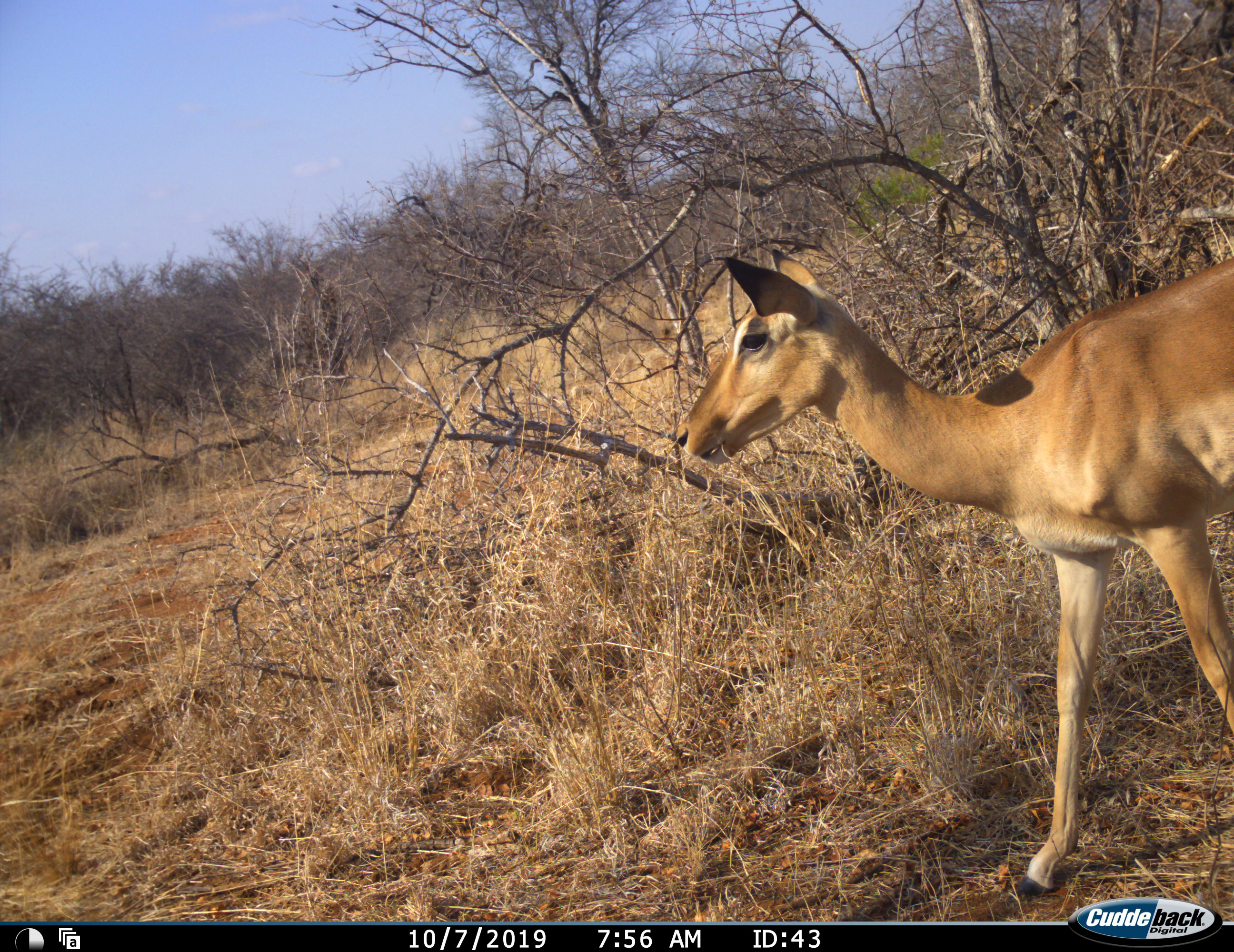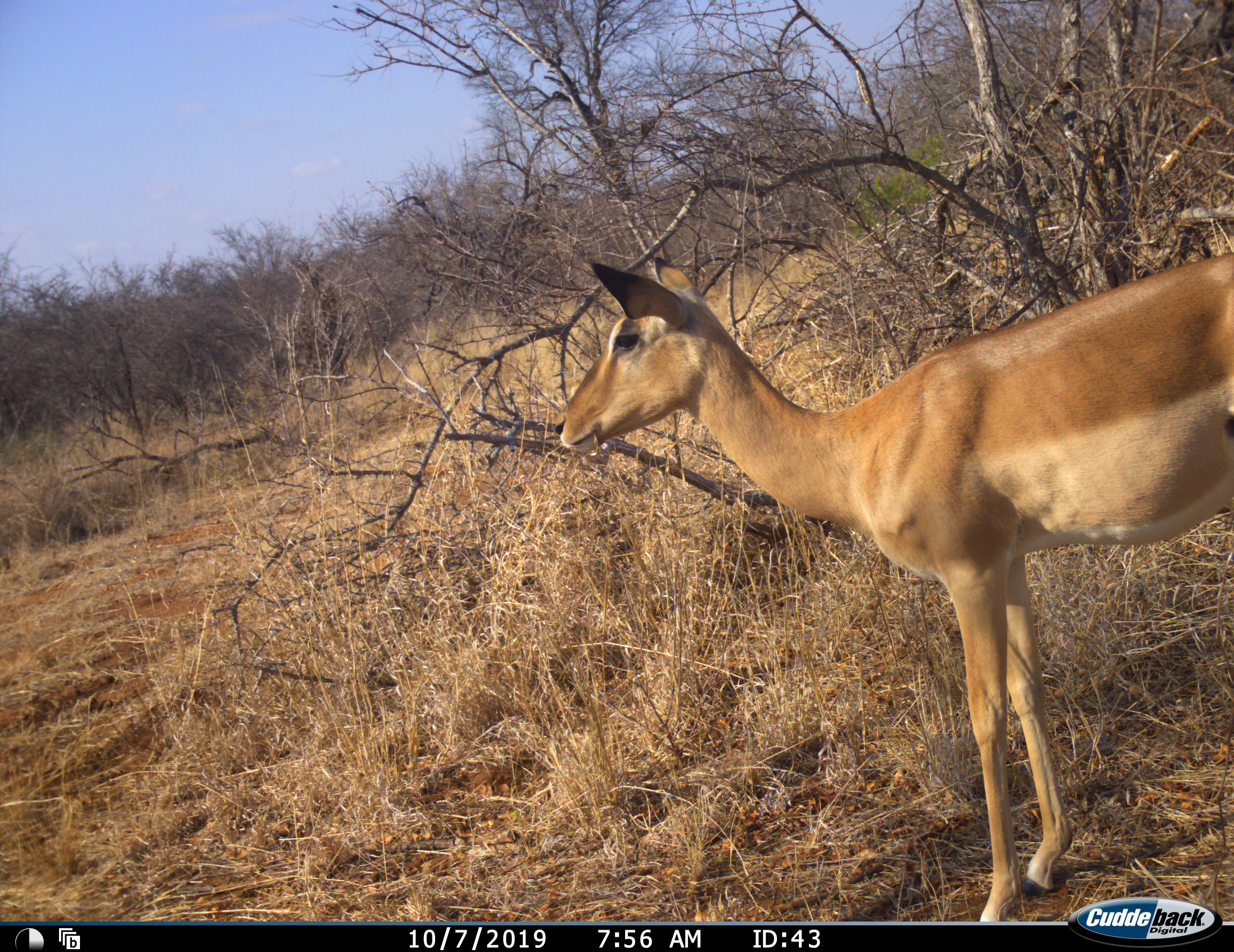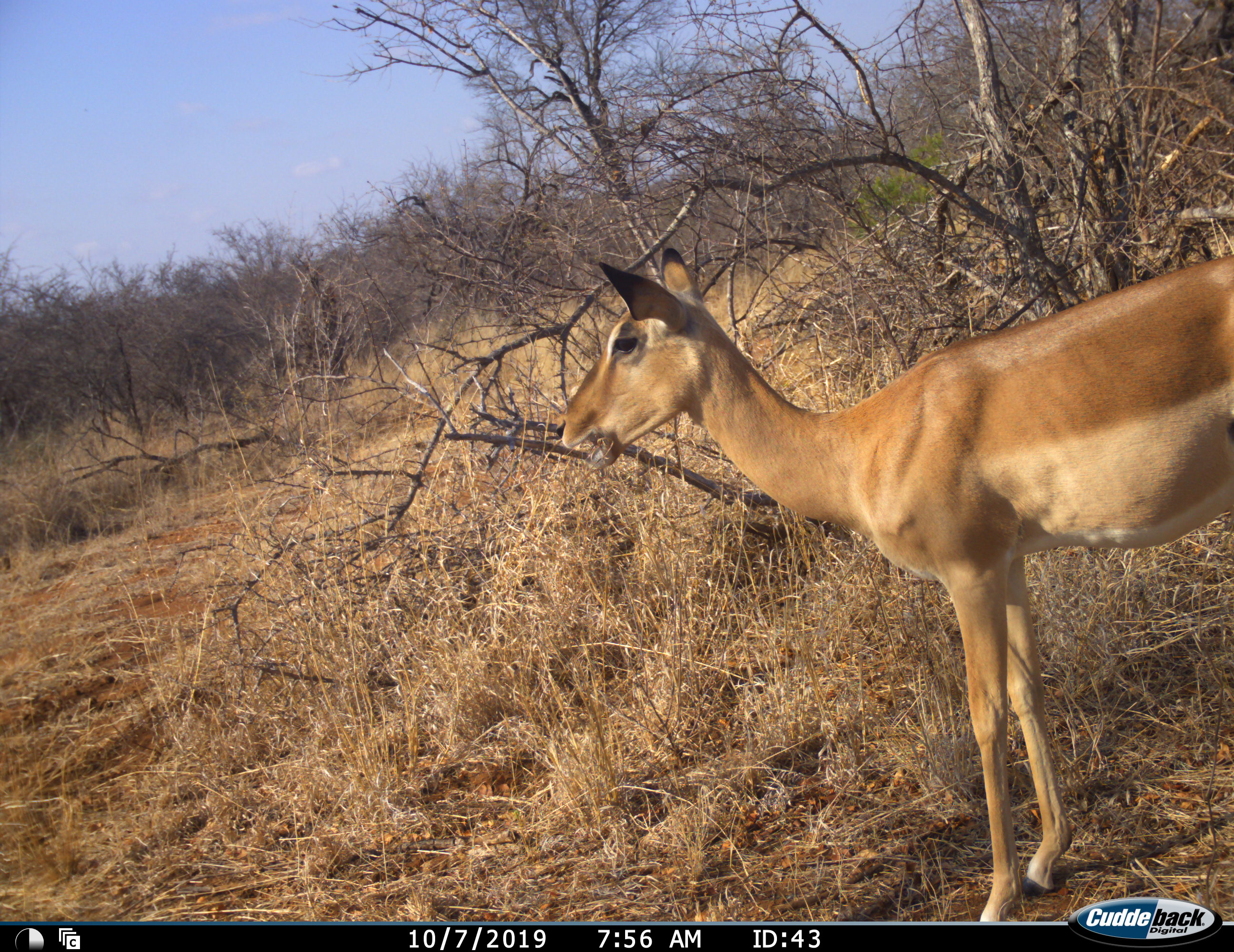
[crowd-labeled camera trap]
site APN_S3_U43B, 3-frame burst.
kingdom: Animalia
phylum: Chordata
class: Mammalia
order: Artiodactyla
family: Bovidae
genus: Aepyceros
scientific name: Aepyceros melampus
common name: impala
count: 1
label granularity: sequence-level